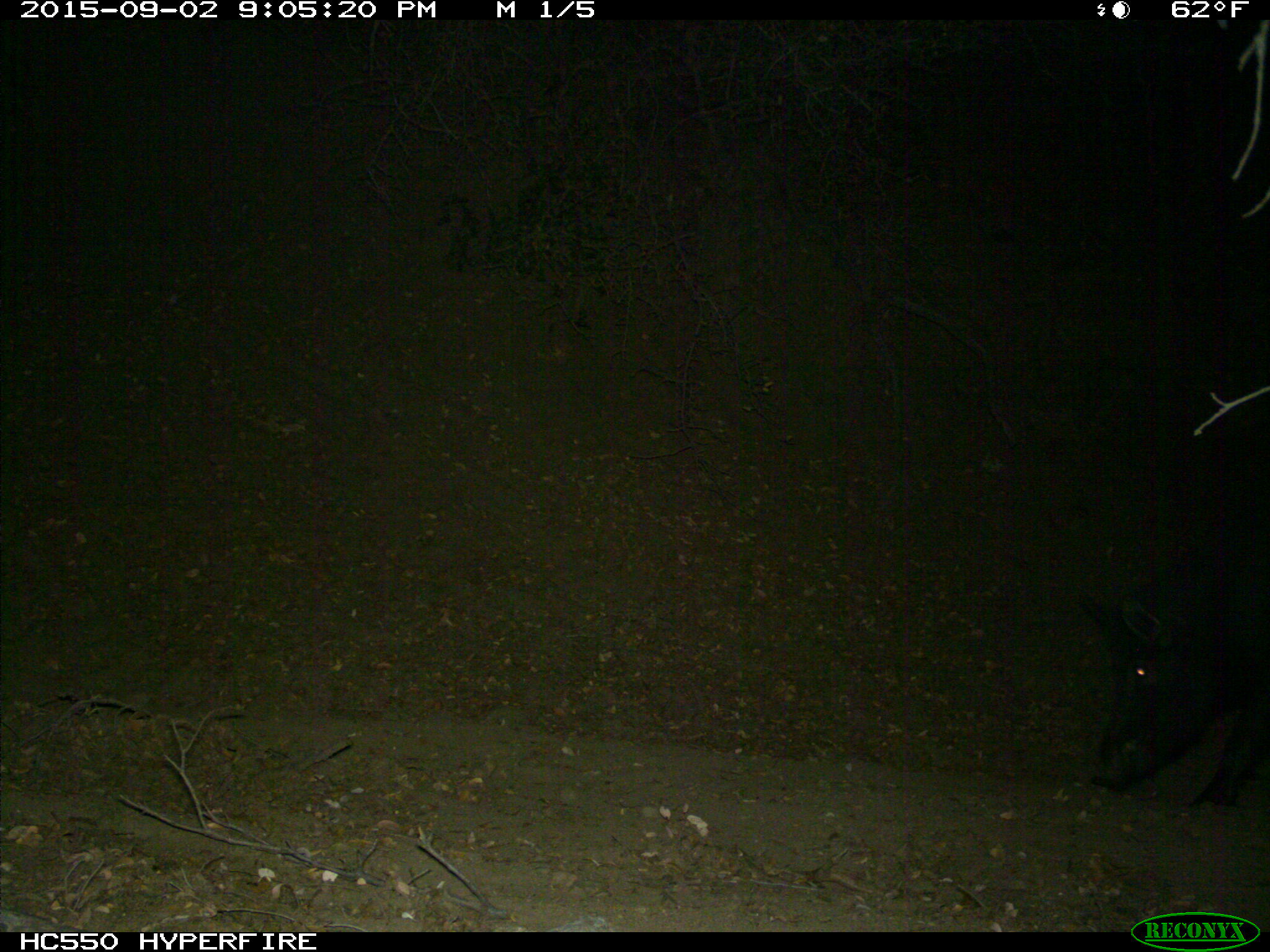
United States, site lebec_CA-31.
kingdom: Animalia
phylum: Chordata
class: Mammalia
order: Artiodactyla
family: Suidae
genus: Sus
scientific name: Sus scrofa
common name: wild boar